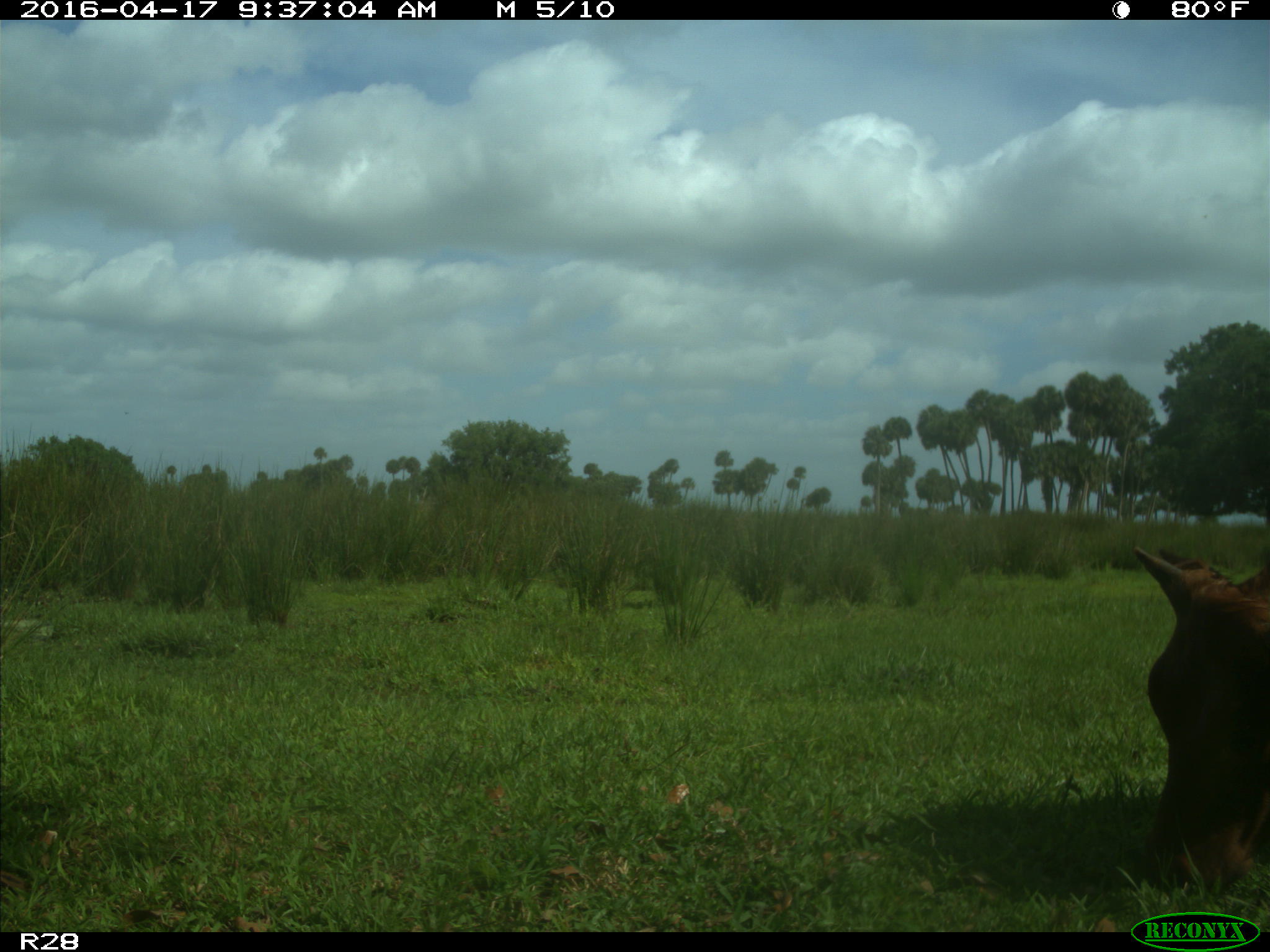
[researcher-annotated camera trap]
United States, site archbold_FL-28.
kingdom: Animalia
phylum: Chordata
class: Mammalia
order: Artiodactyla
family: Bovidae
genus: Bos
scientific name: Bos taurus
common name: domestic cow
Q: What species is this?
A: Bos taurus (domestic cow).